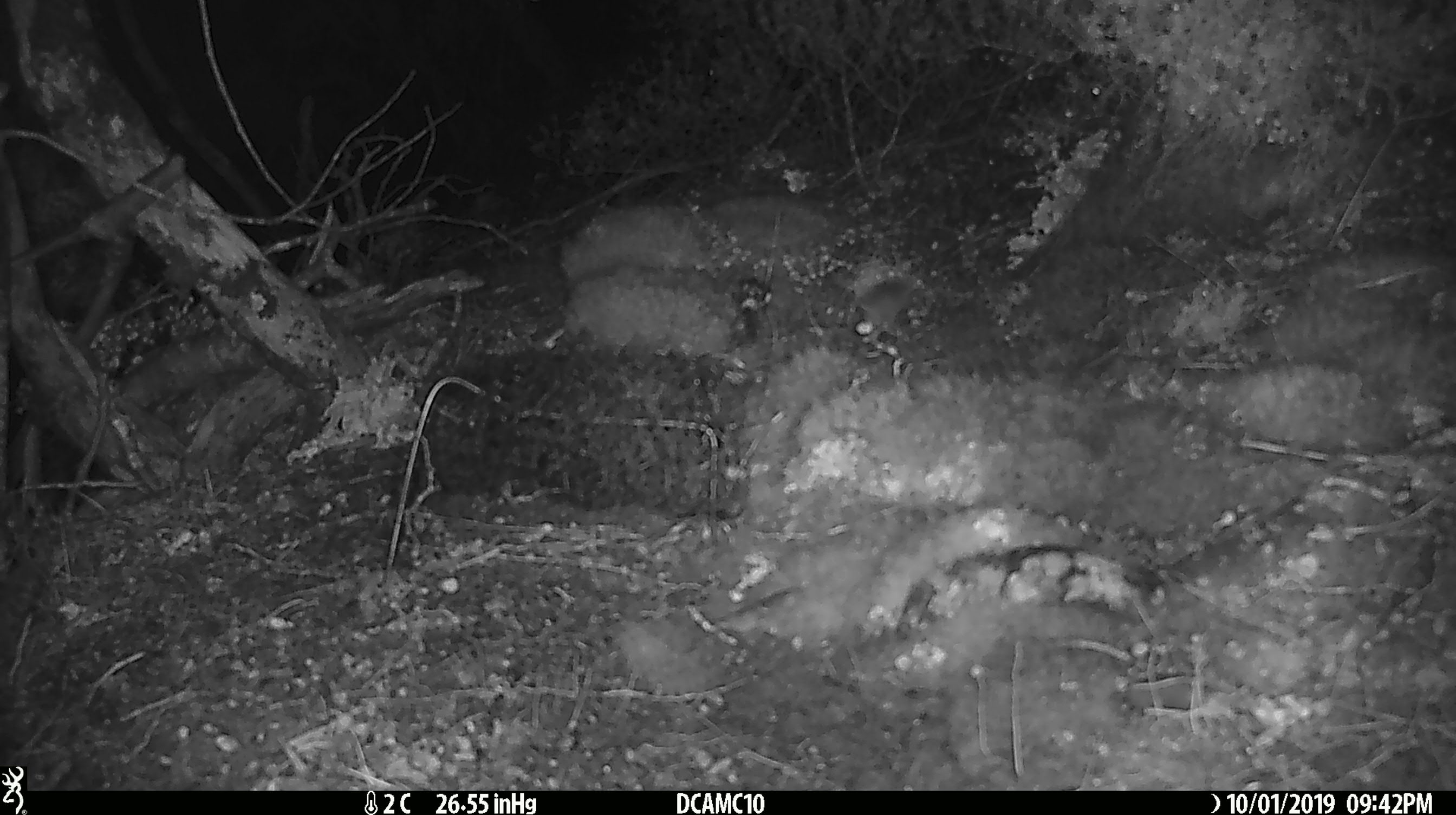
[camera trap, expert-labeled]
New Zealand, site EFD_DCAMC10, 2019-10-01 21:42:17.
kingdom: Animalia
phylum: Chordata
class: Mammalia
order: Rodentia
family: Muridae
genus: Mus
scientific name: Mus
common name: mouse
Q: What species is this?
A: Mouse (Mus).